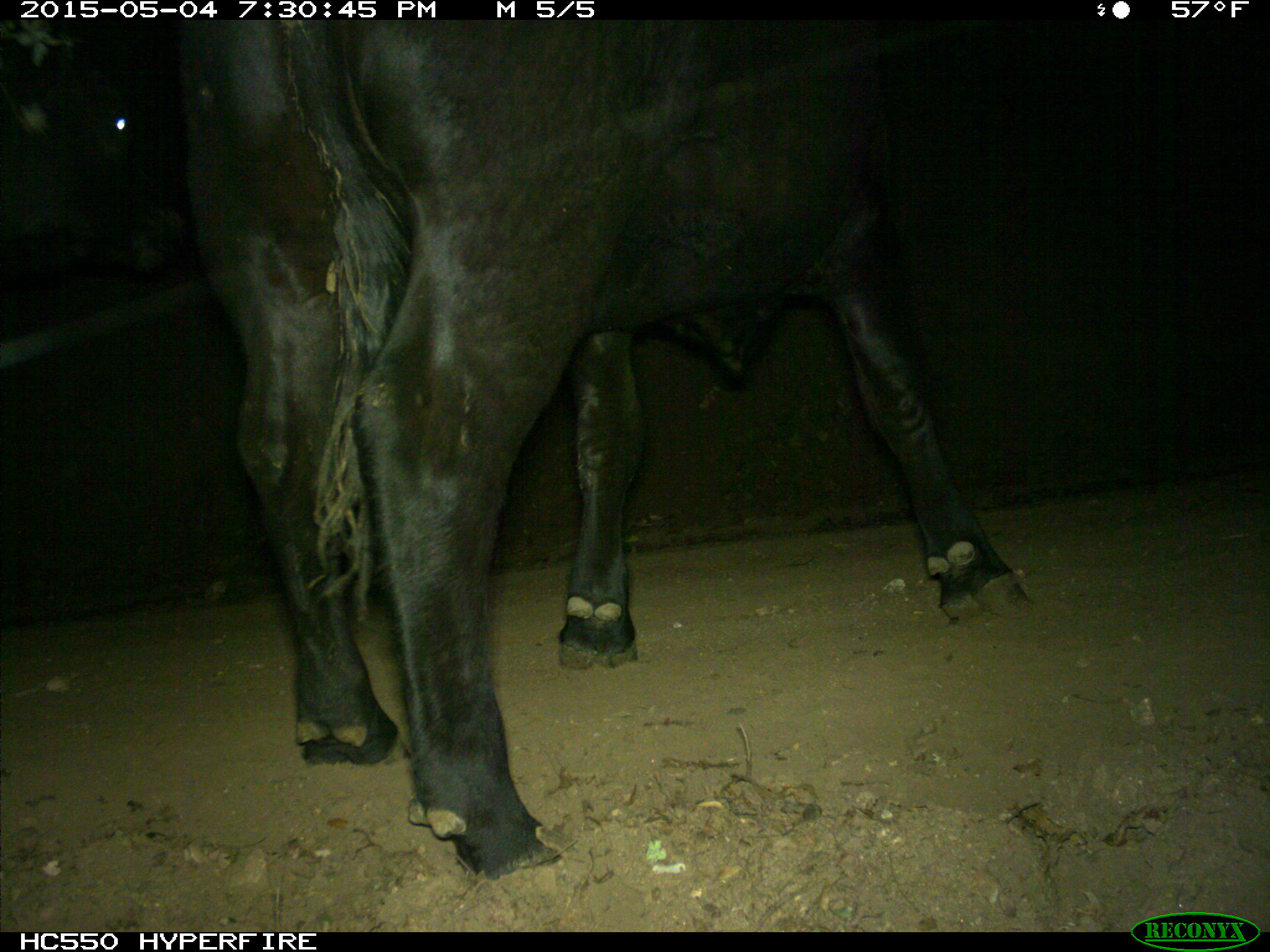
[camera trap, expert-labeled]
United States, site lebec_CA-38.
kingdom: Animalia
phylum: Chordata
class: Mammalia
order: Artiodactyla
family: Bovidae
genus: Bos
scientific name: Bos taurus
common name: domestic cow